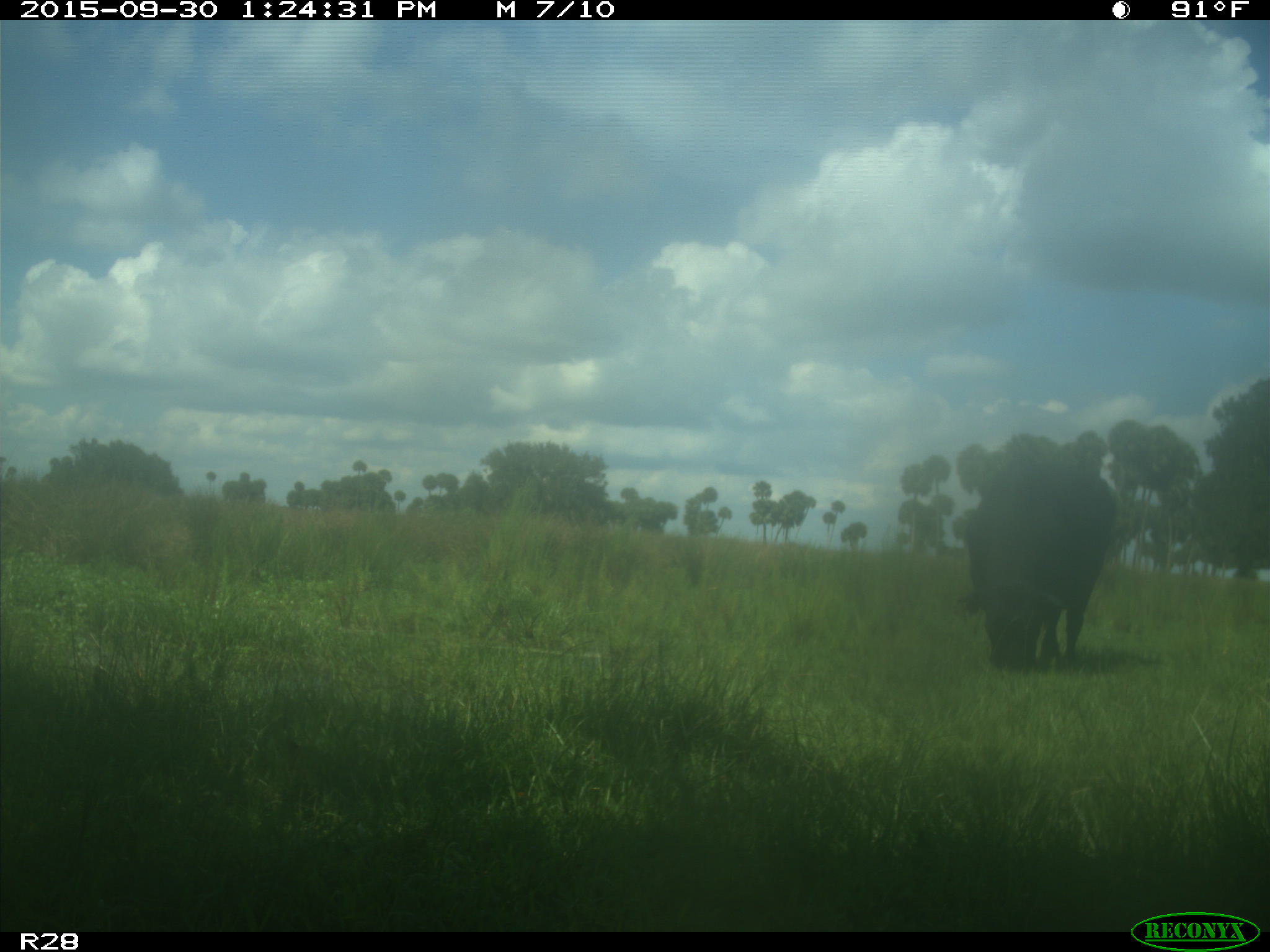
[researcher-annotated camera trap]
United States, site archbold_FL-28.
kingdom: Animalia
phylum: Chordata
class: Mammalia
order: Artiodactyla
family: Bovidae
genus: Bos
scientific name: Bos taurus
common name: domestic cow